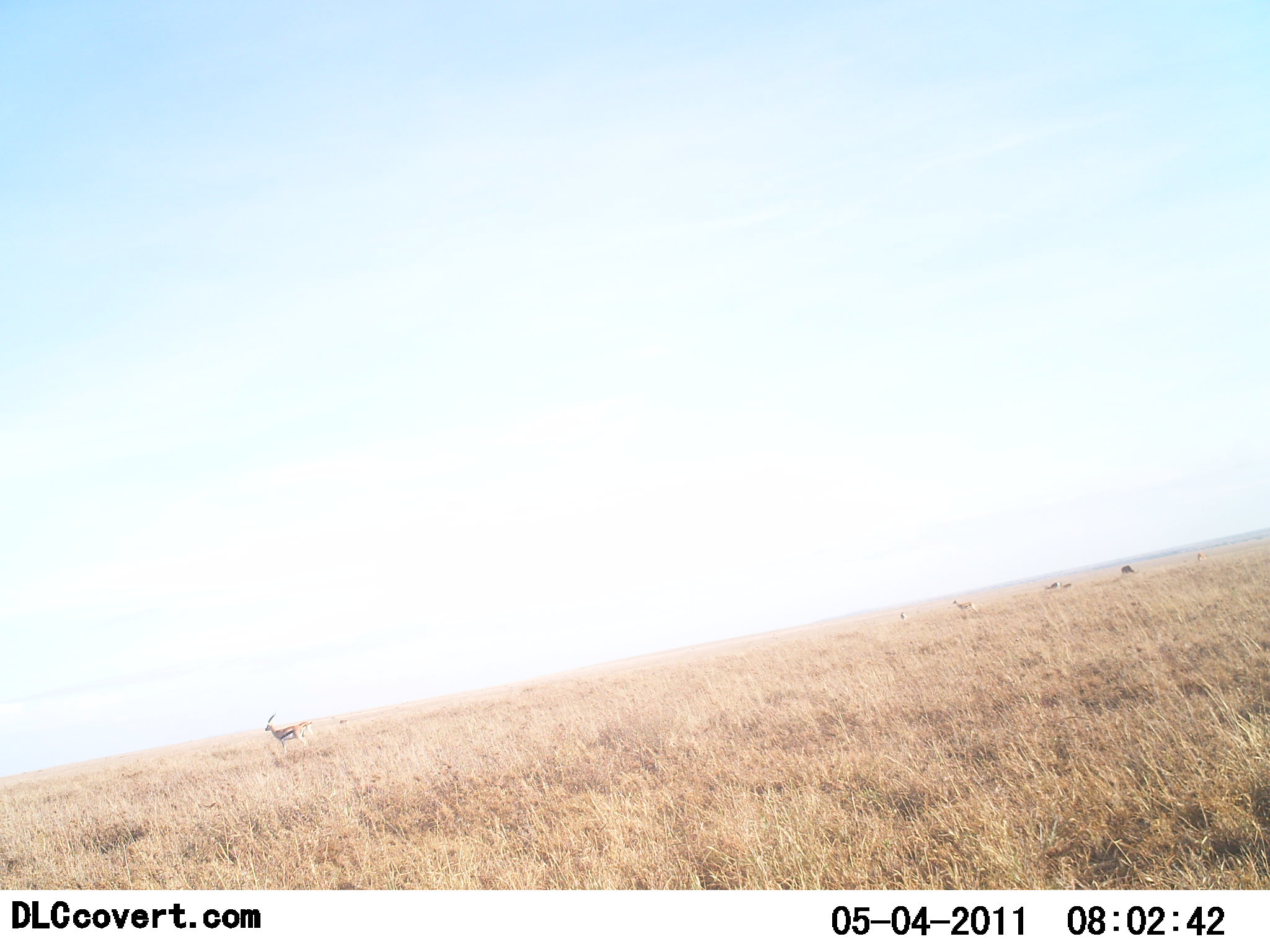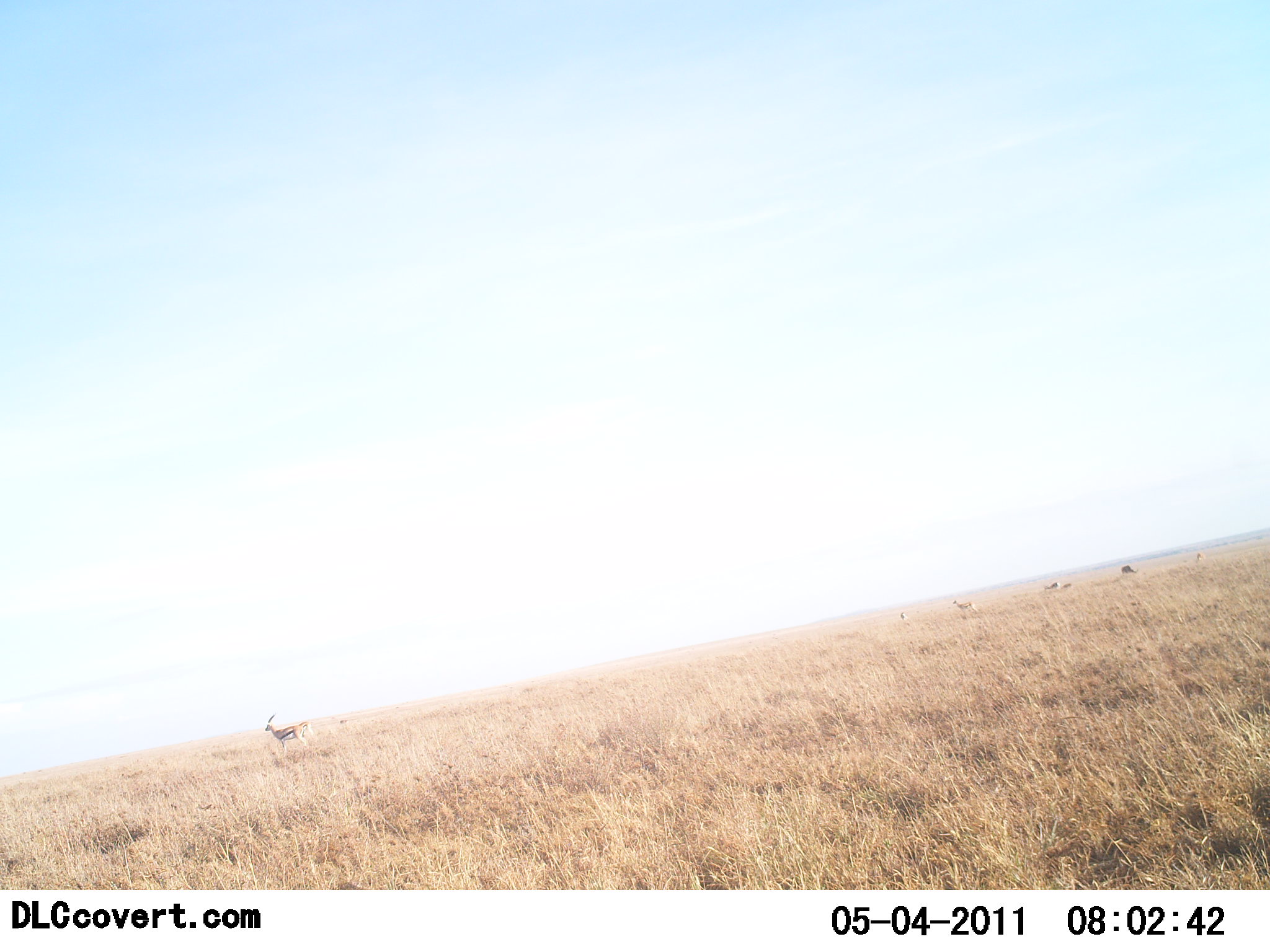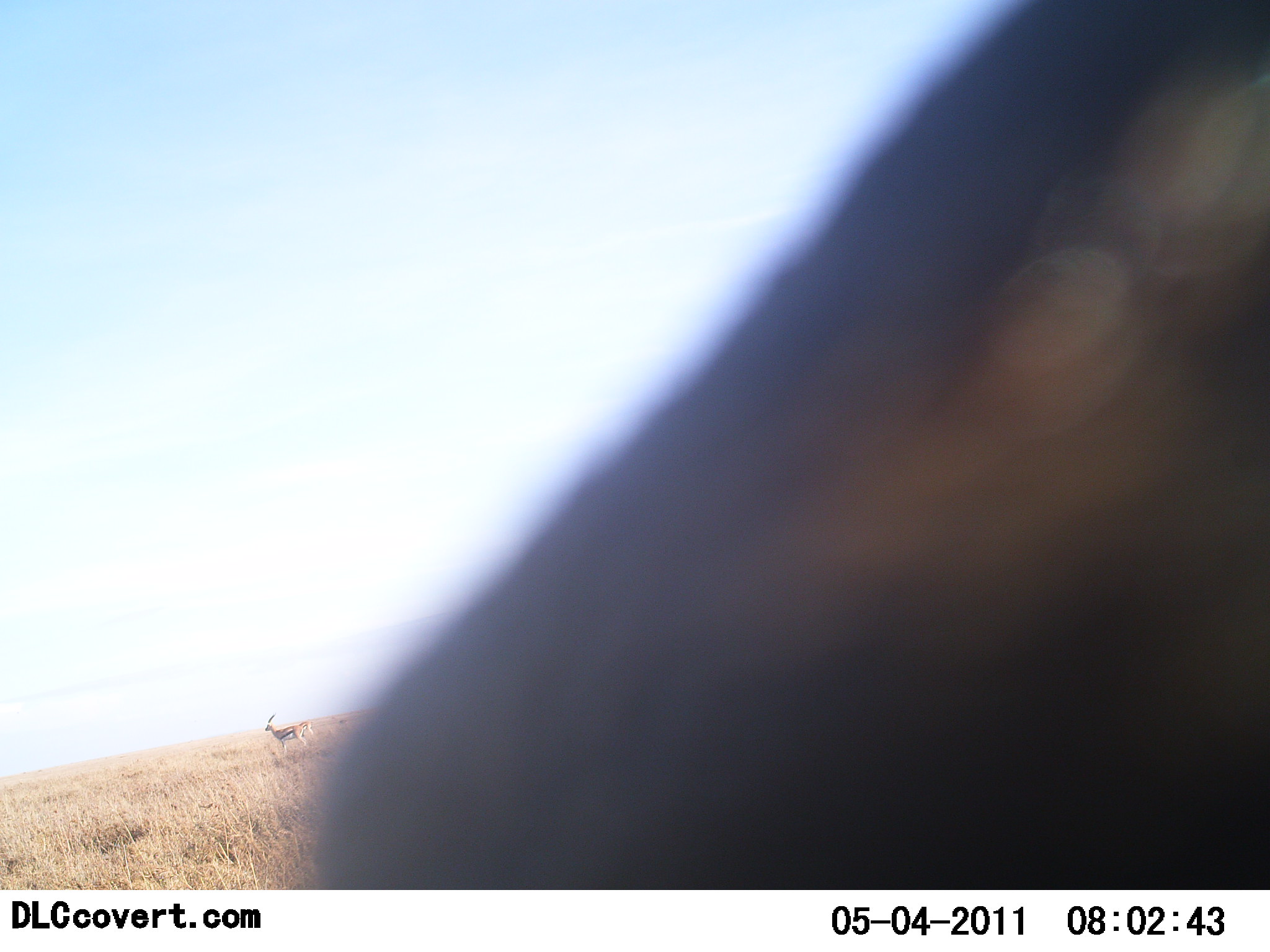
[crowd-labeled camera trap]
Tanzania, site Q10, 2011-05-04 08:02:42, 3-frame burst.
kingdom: Animalia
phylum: Chordata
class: Mammalia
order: Artiodactyla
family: Bovidae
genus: Eudorcas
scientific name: Eudorcas thomsonii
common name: thomson's gazelle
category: gazellethomsons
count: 5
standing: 83%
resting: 0%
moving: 33%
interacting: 0%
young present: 0%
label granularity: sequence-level